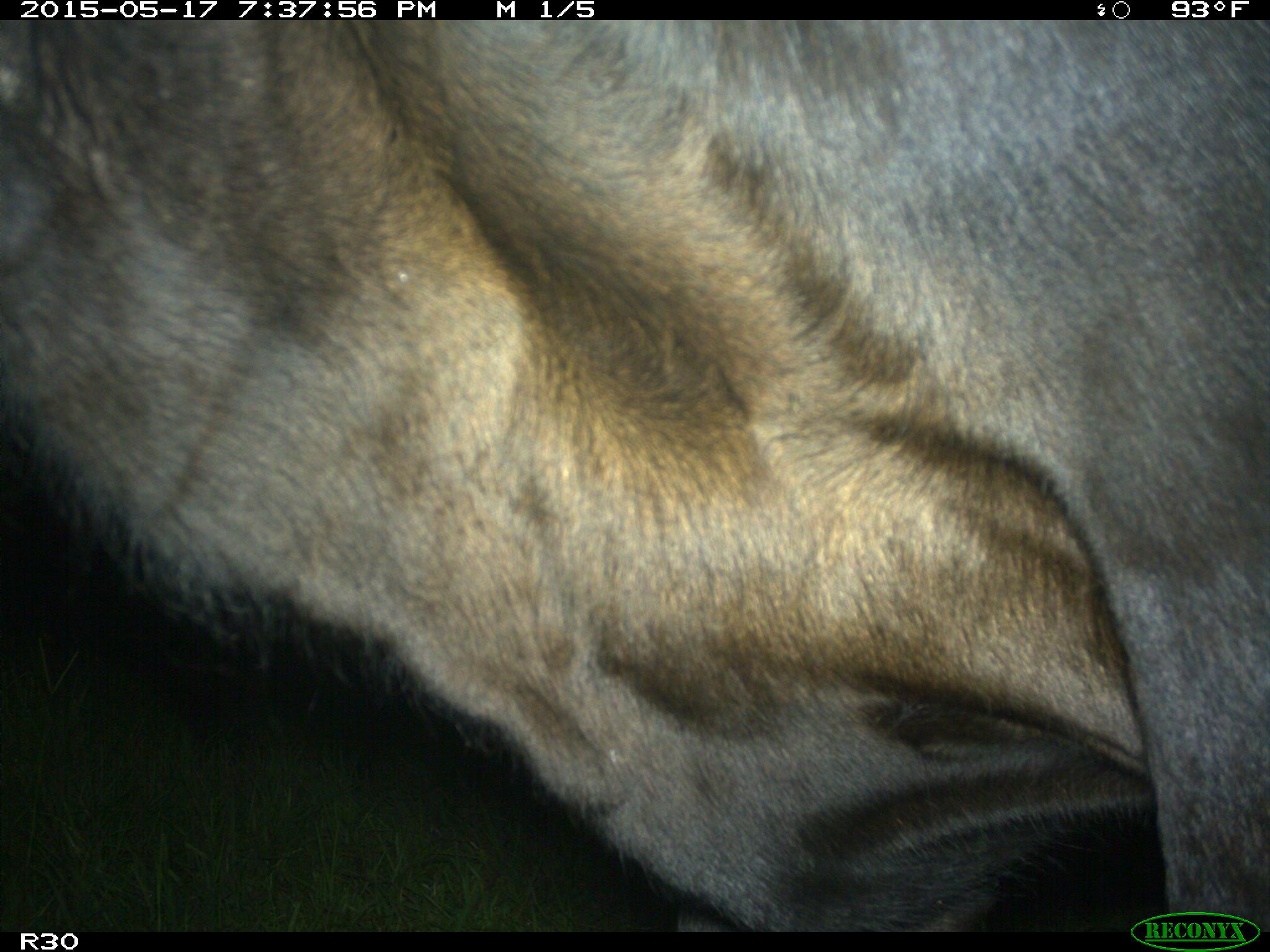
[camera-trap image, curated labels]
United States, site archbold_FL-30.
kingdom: Animalia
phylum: Chordata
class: Mammalia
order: Artiodactyla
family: Bovidae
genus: Bos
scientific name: Bos taurus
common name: domestic cow